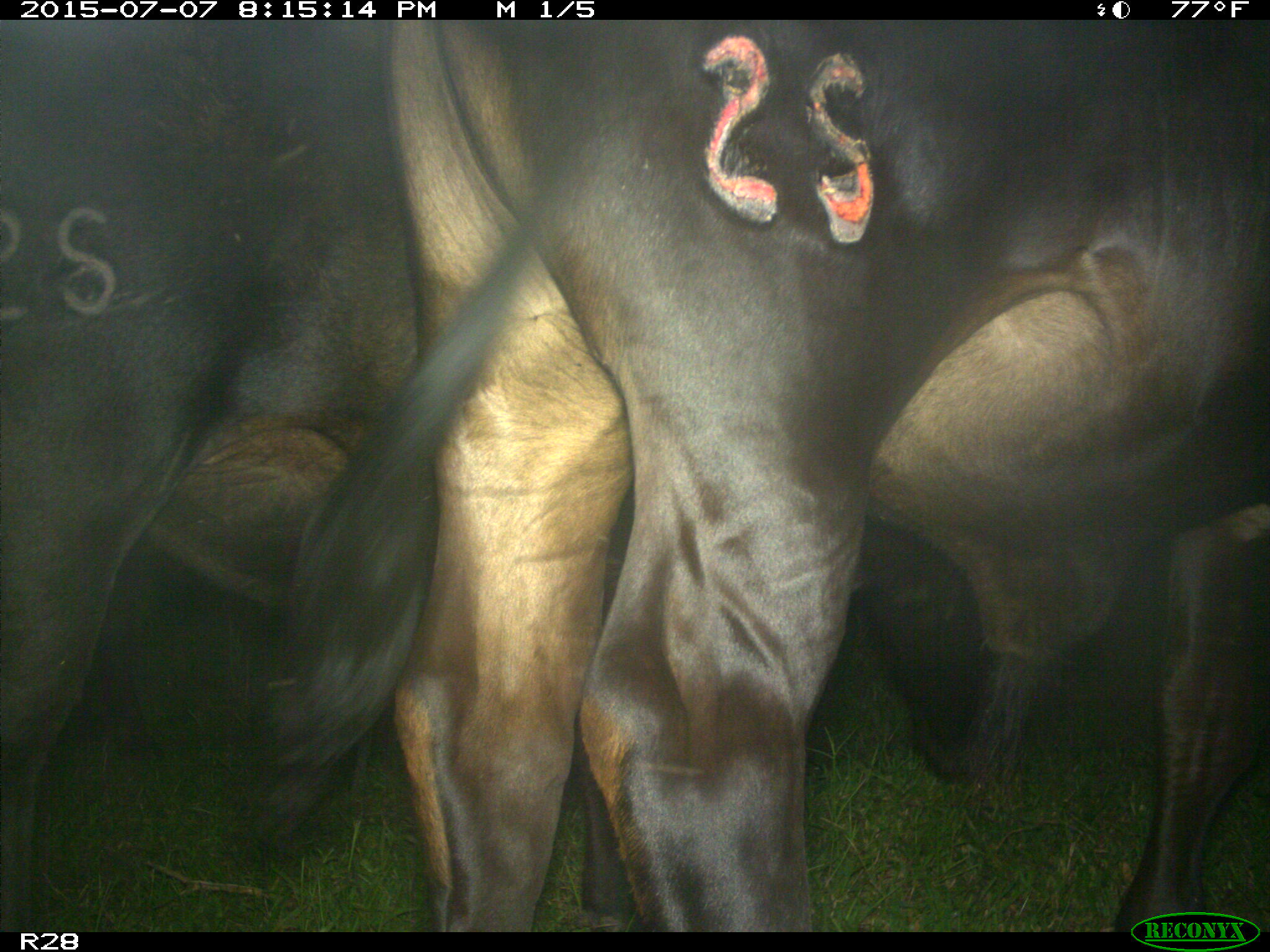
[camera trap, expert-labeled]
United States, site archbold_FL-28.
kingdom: Animalia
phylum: Chordata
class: Mammalia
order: Artiodactyla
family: Bovidae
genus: Bos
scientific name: Bos taurus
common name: domestic cow